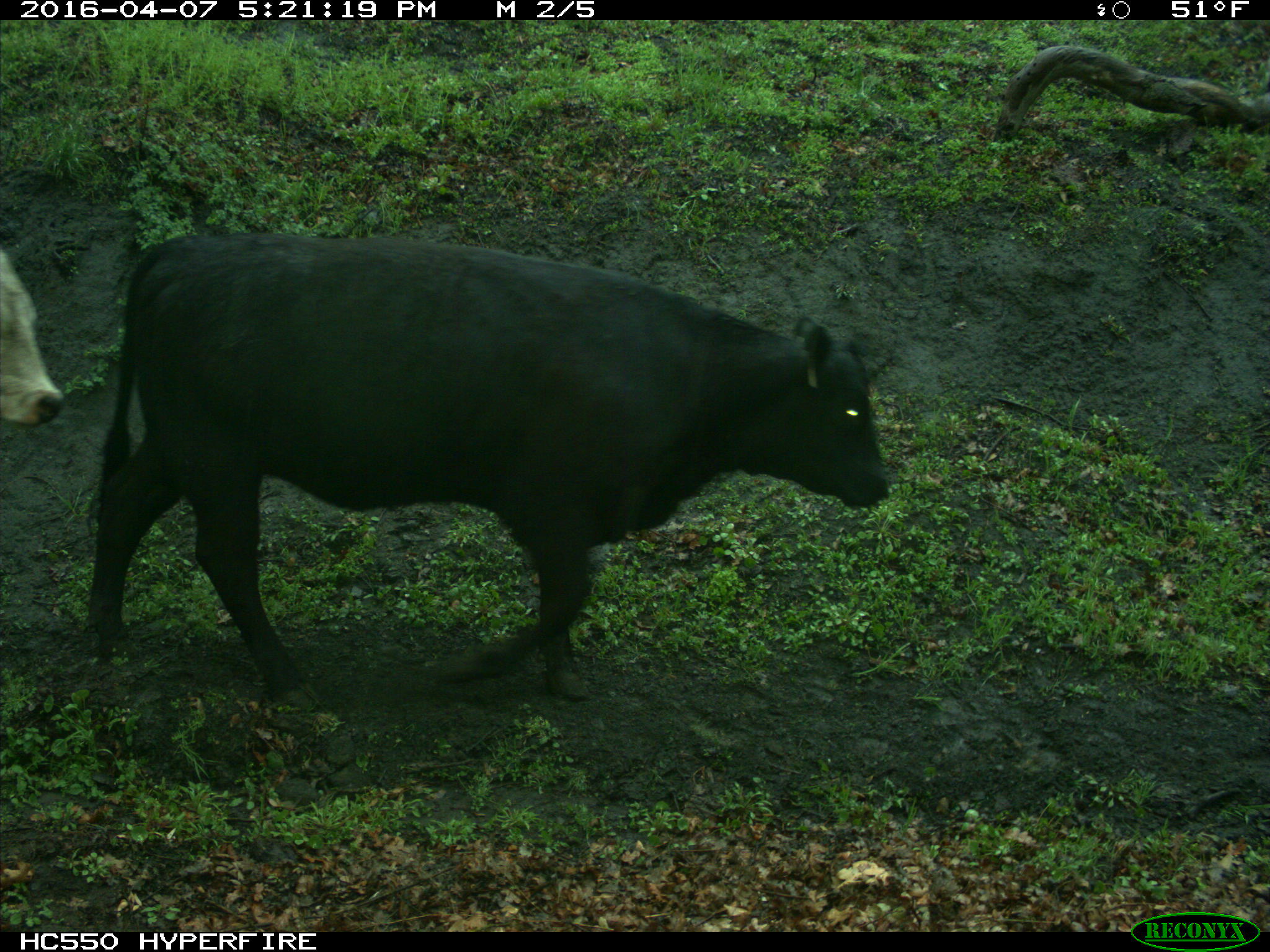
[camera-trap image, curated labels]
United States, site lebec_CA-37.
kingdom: Animalia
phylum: Chordata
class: Mammalia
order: Artiodactyla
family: Bovidae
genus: Bos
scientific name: Bos taurus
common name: domestic cow